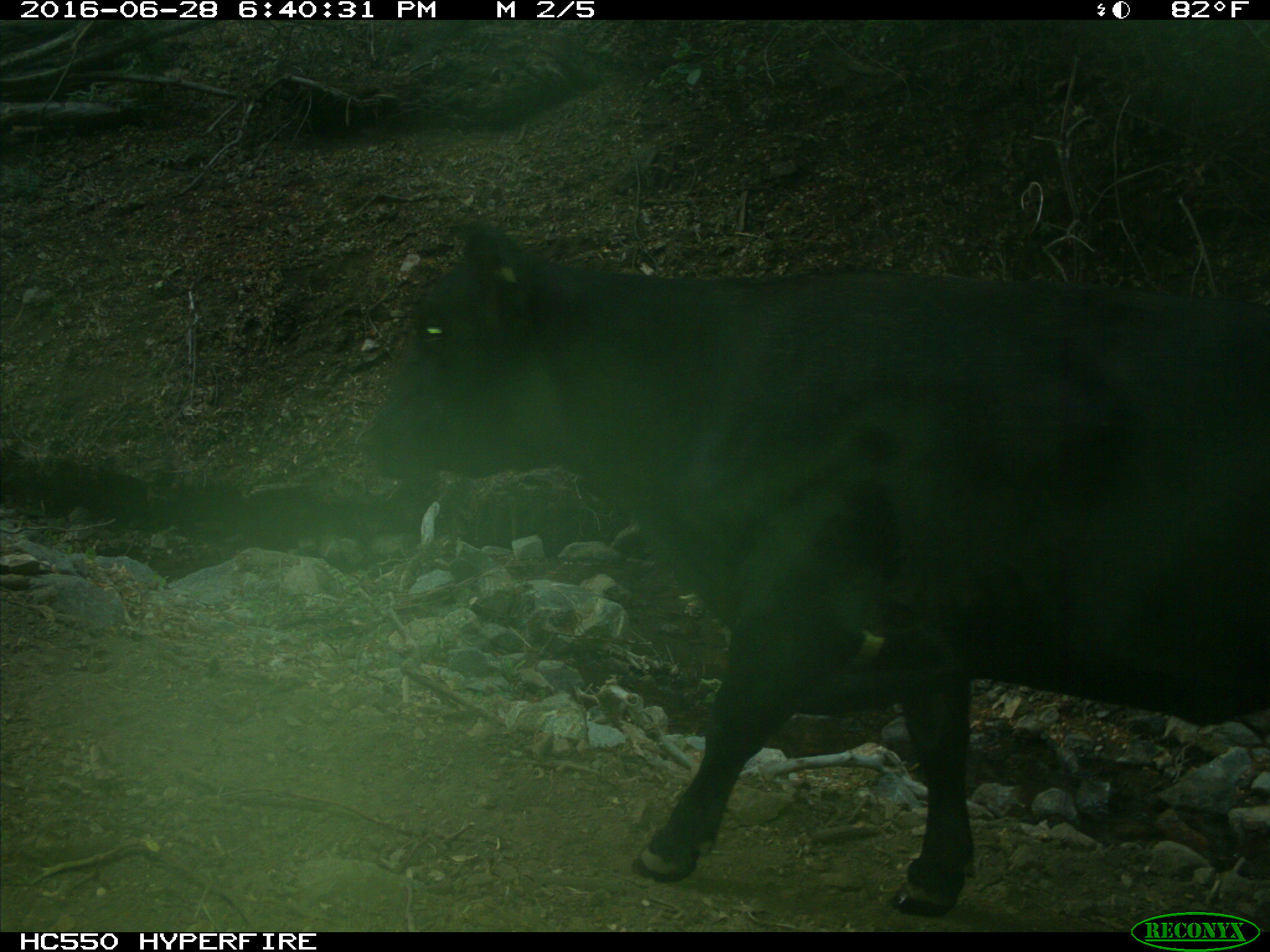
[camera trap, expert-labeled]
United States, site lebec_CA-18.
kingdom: Animalia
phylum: Chordata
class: Mammalia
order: Artiodactyla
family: Bovidae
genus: Bos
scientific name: Bos taurus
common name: domestic cow